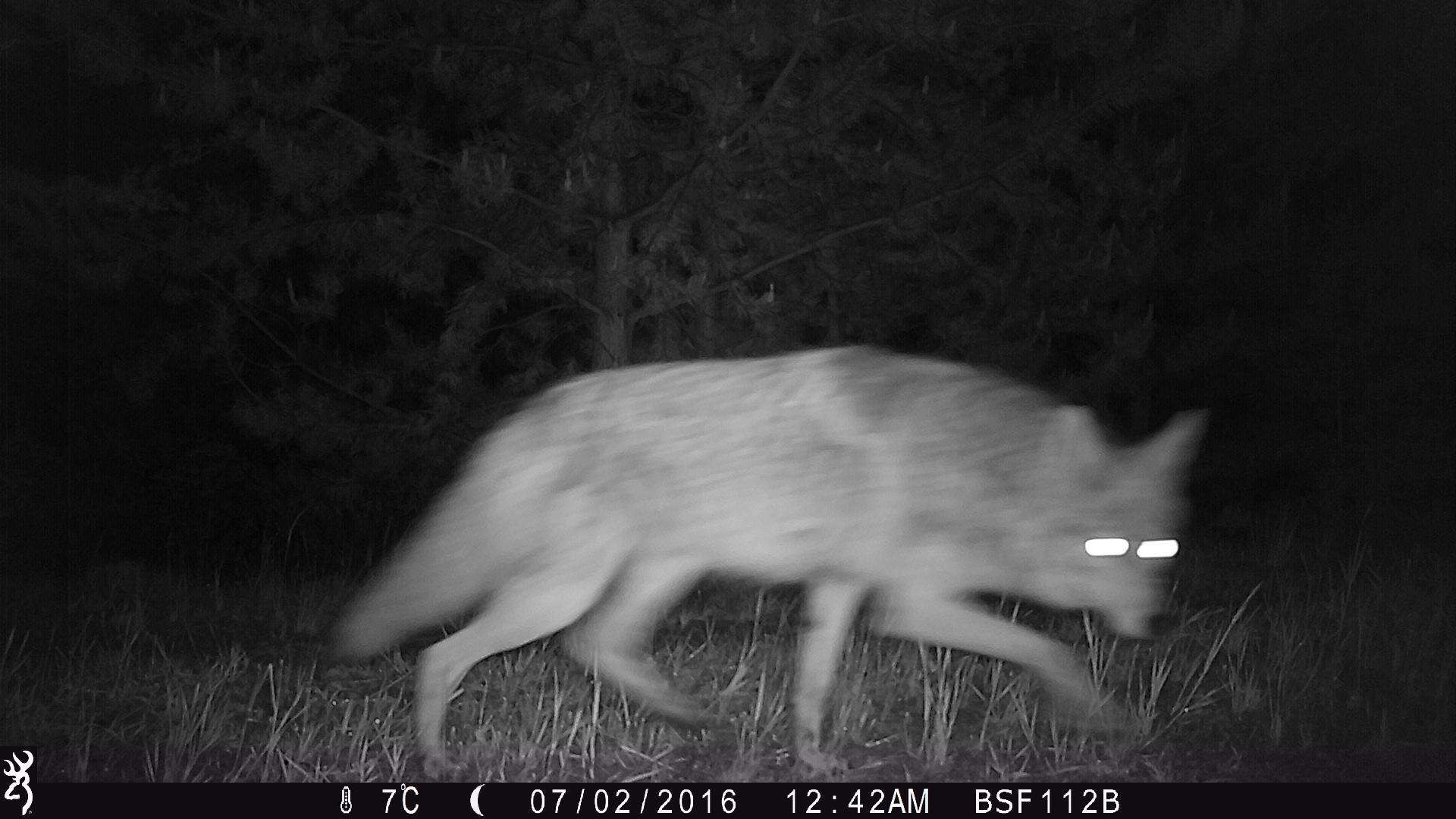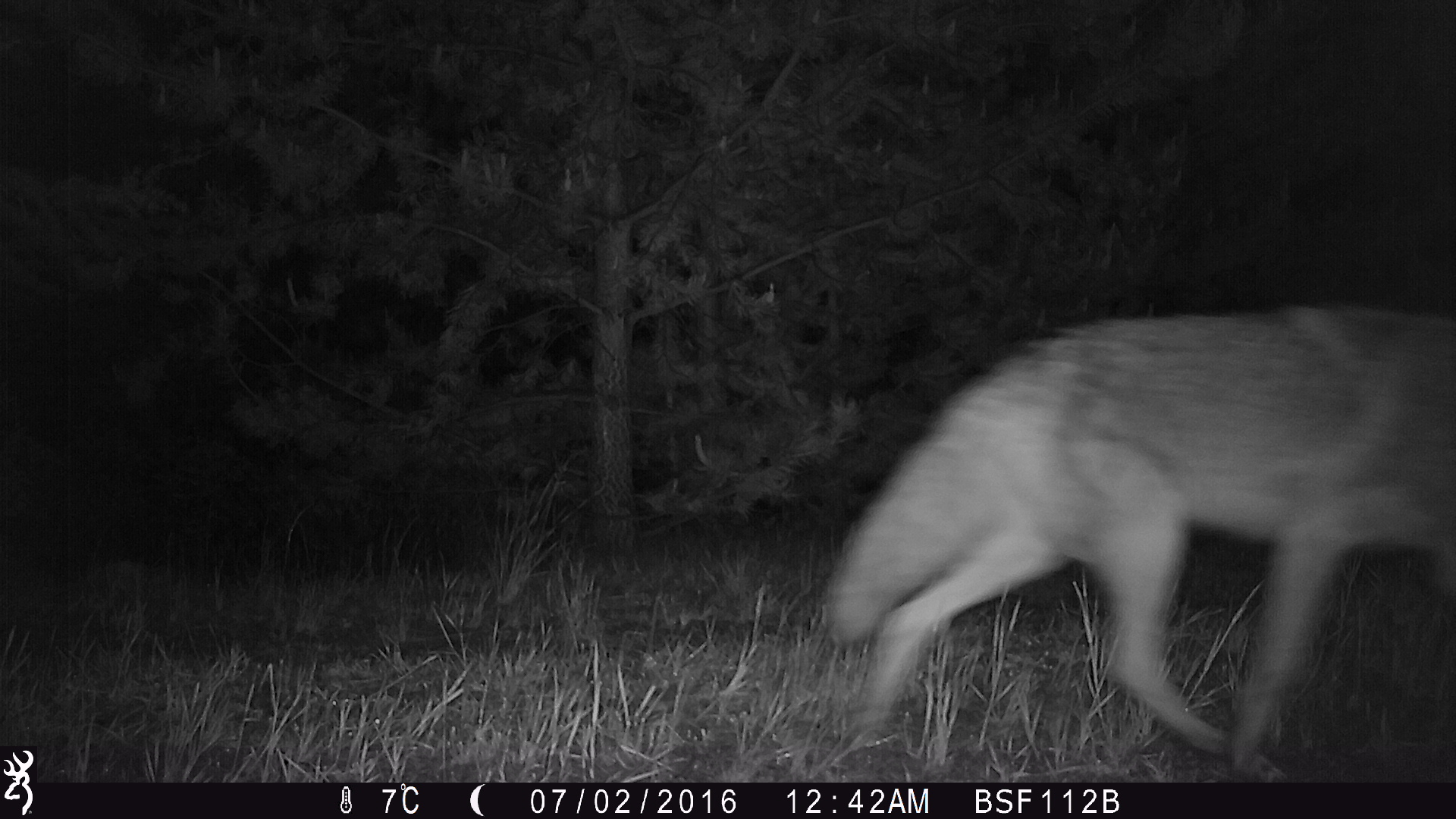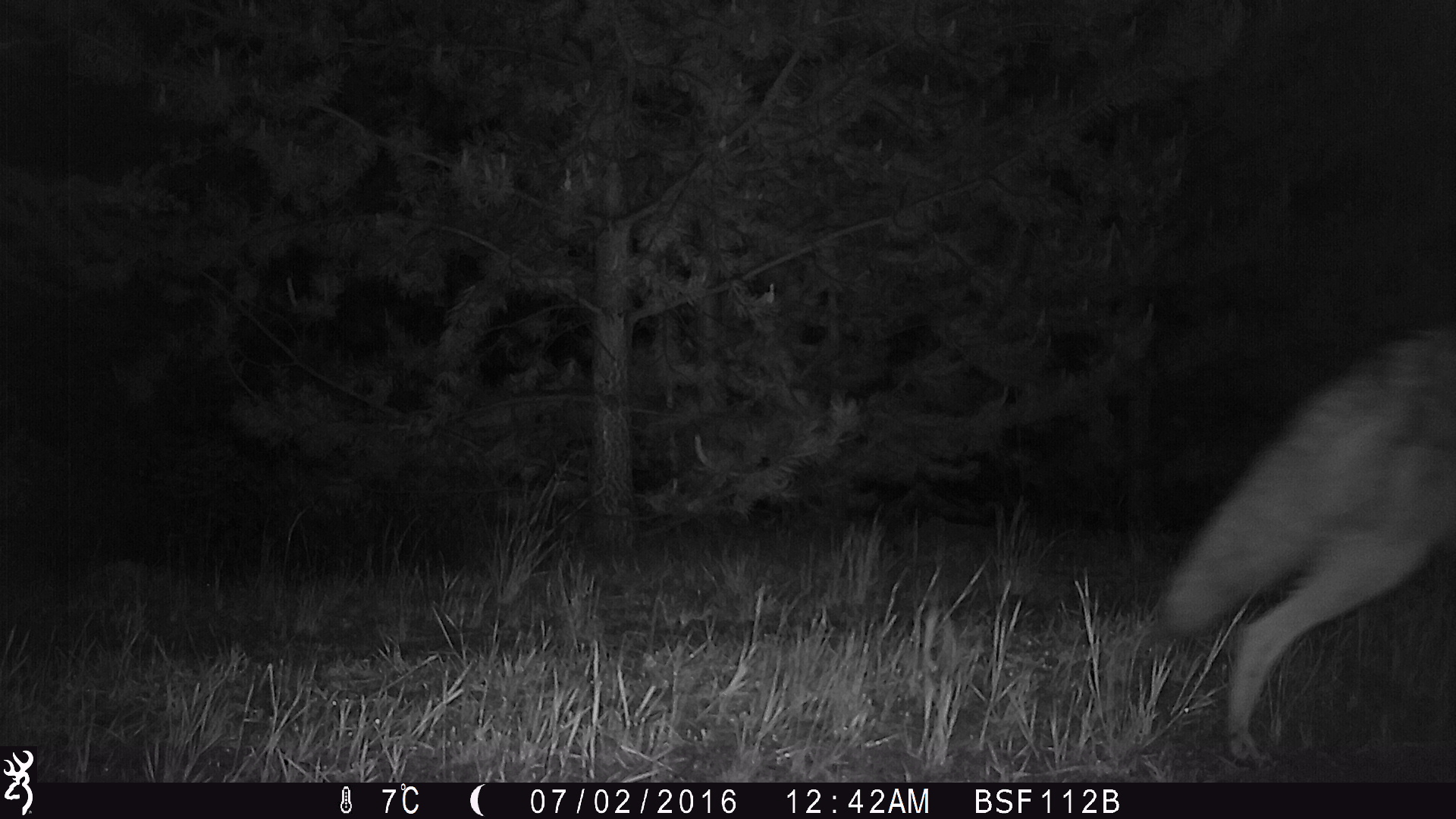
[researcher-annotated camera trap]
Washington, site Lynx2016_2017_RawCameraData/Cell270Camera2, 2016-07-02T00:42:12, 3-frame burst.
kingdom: Animalia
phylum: Chordata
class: Mammalia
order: Carnivora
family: Canidae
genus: Canis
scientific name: Canis latrans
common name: coyote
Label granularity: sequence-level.